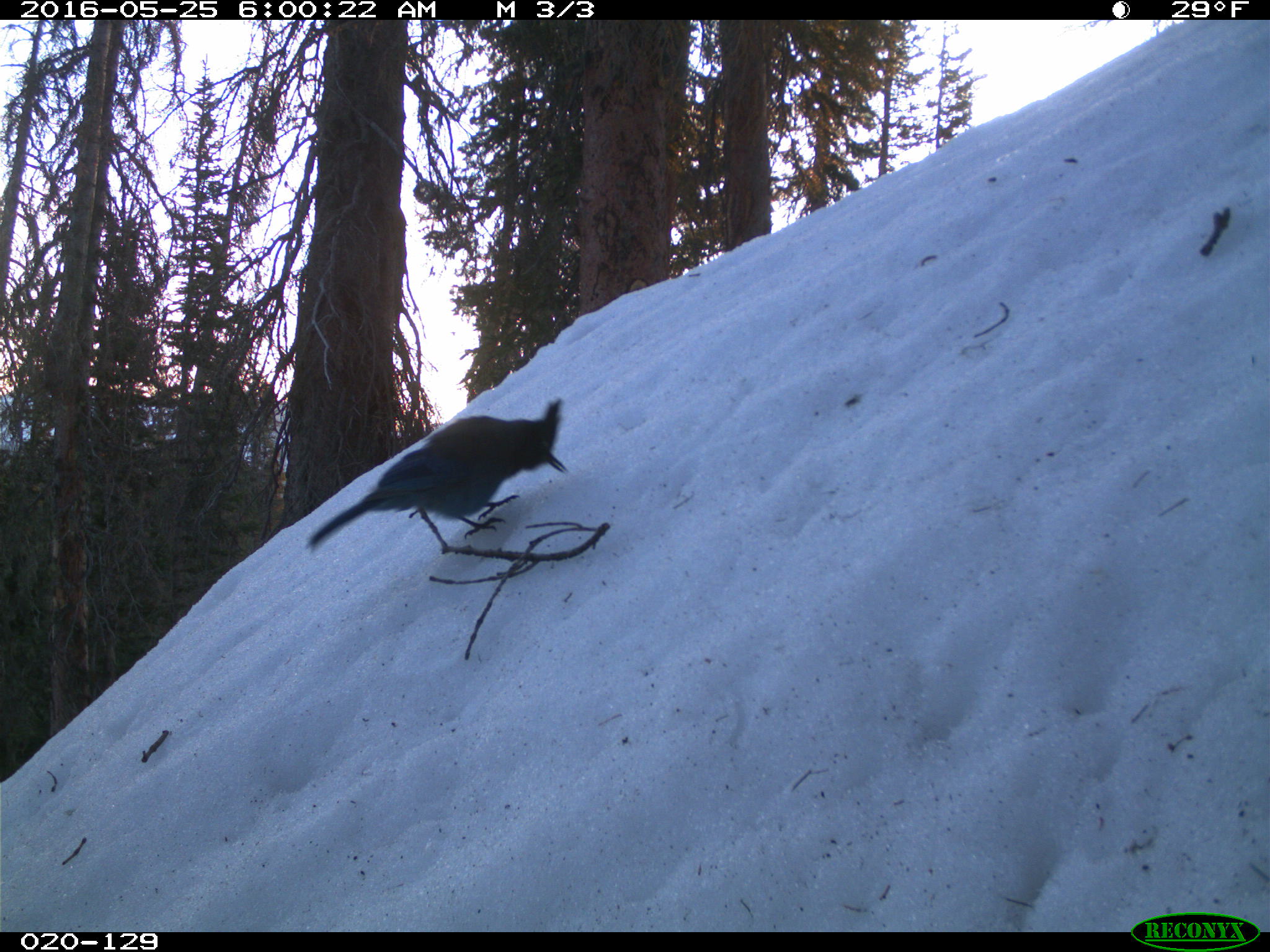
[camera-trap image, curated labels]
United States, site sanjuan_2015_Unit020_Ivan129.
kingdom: Animalia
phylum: Chordata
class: Aves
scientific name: Aves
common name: birds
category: unidentified bird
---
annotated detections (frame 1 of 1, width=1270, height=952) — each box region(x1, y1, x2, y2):
animal: region(306, 397, 571, 556)